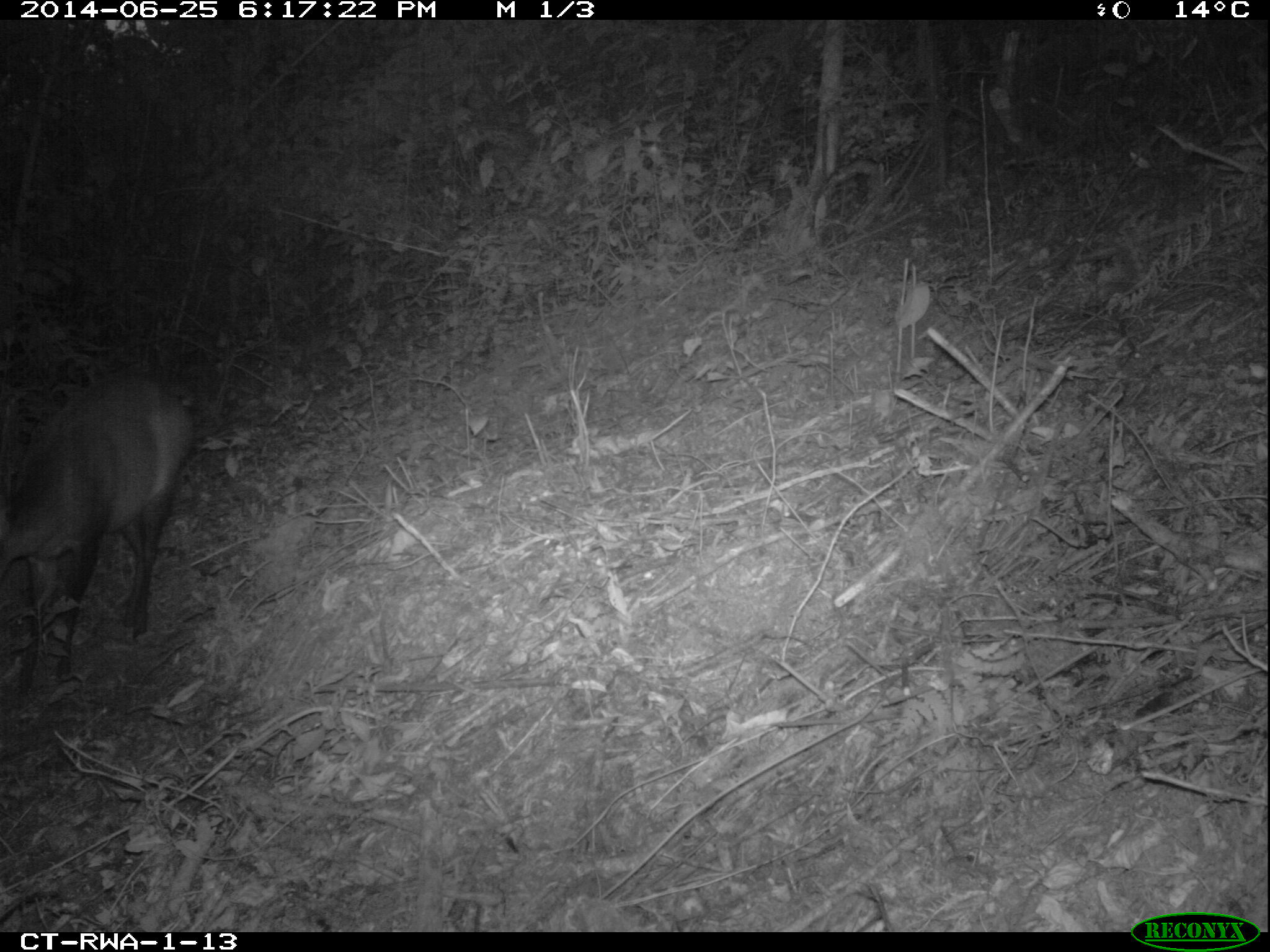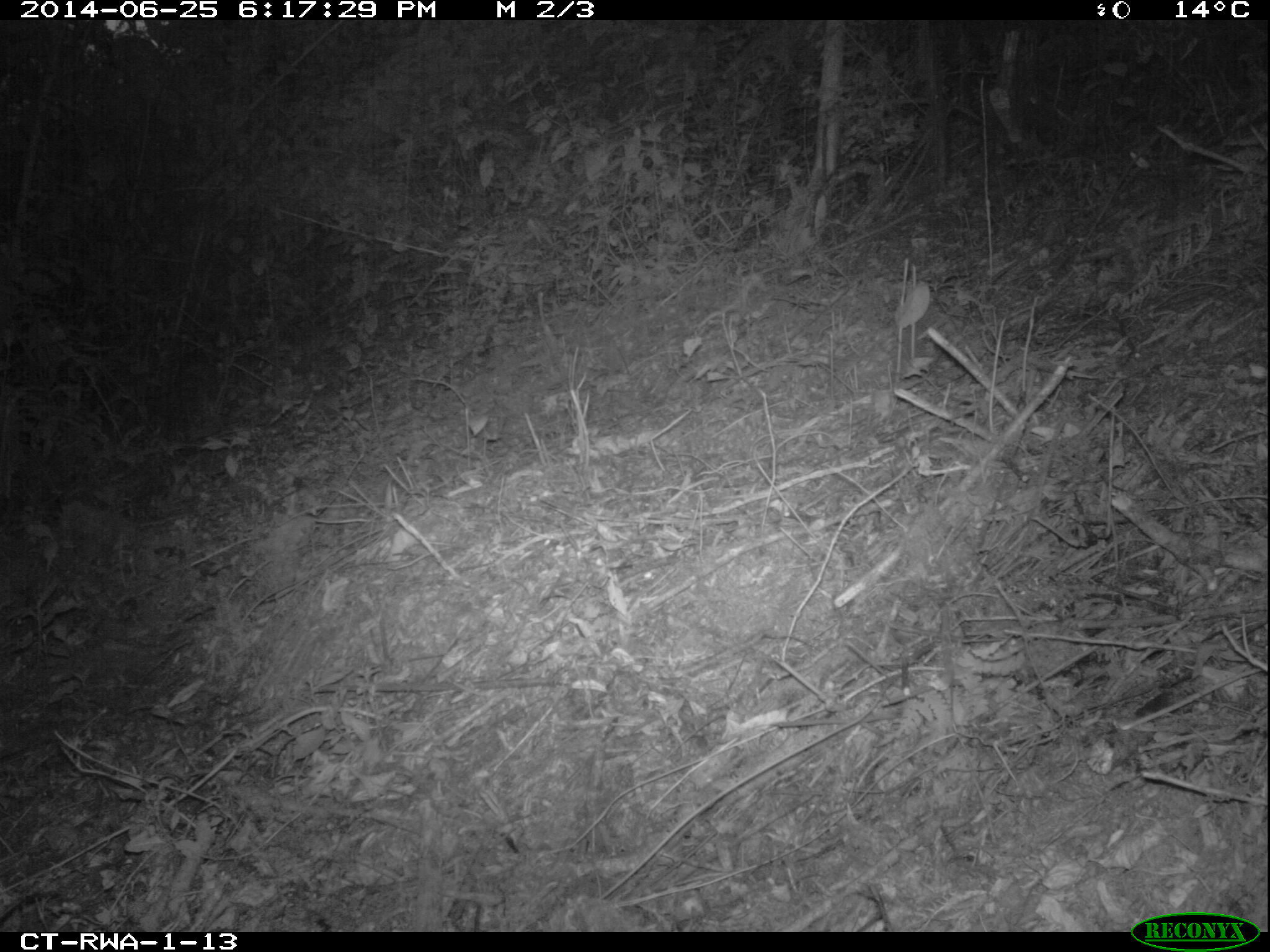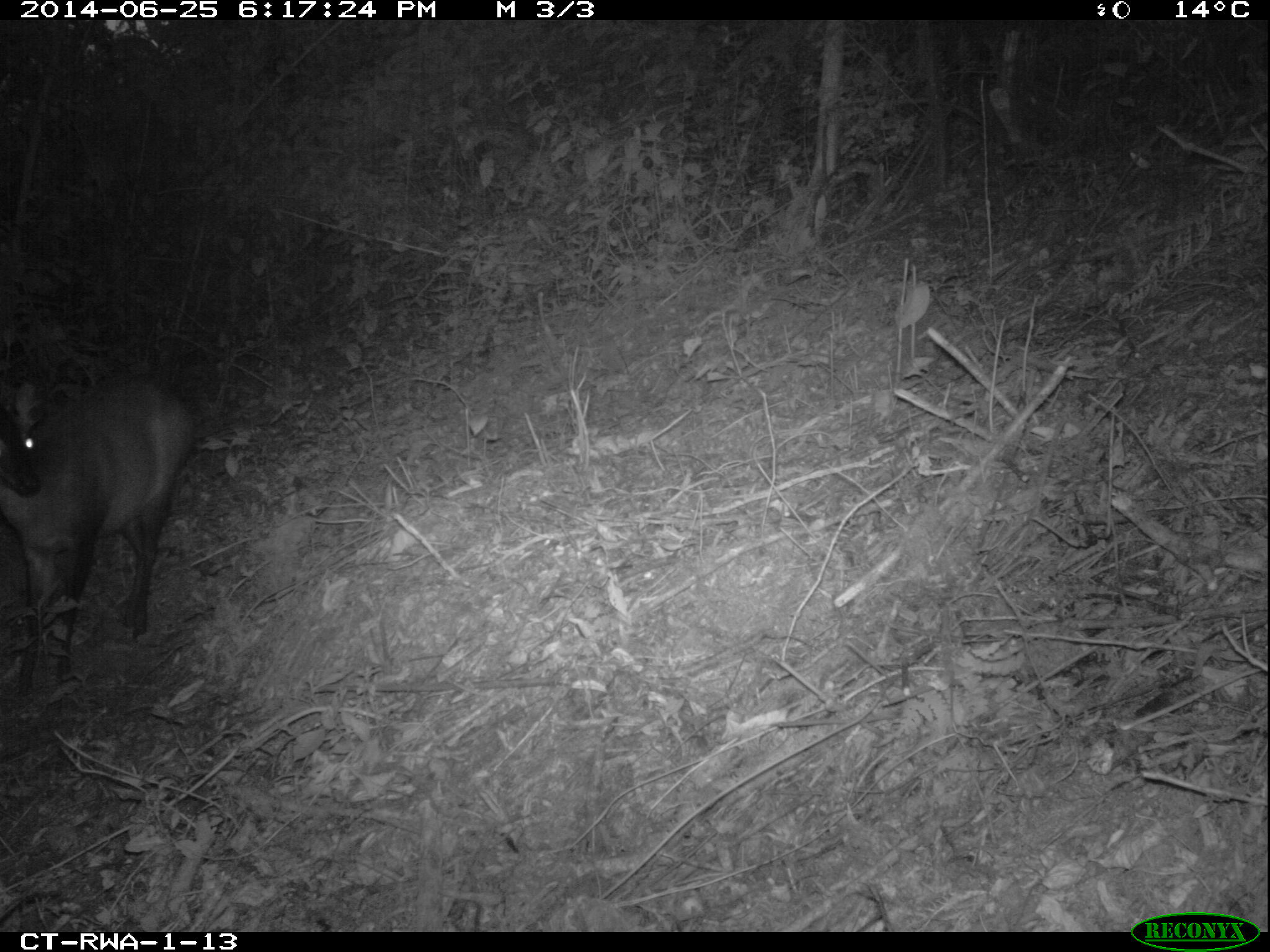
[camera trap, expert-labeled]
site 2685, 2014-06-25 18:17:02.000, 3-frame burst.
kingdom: Animalia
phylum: Chordata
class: Mammalia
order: Artiodactyla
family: Bovidae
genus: Cephalophus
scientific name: Cephalophus nigrifrons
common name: black-fronted duiker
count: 1